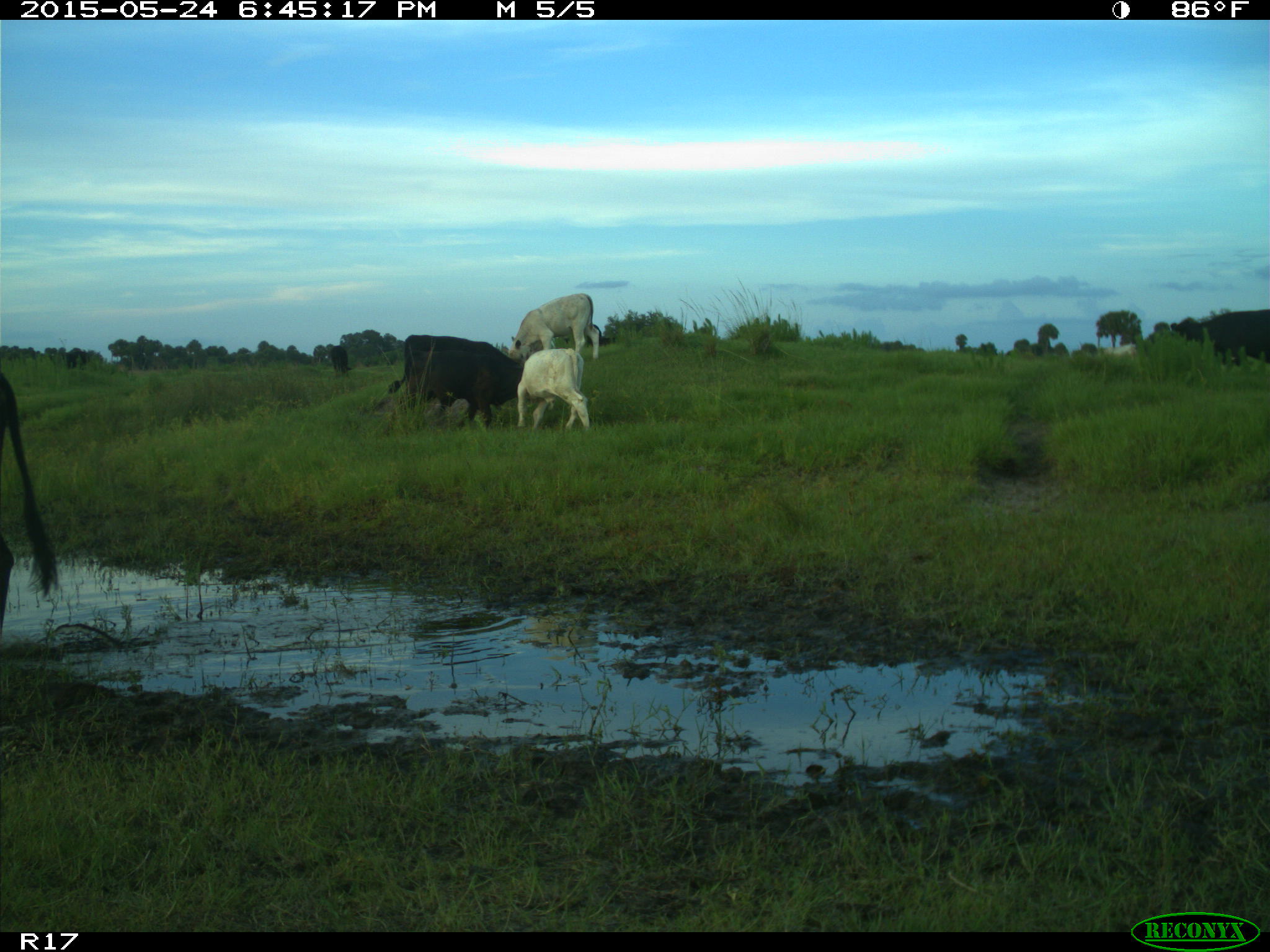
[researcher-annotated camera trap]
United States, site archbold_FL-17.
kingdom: Animalia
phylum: Chordata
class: Mammalia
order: Artiodactyla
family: Bovidae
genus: Bos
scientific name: Bos taurus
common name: domestic cow